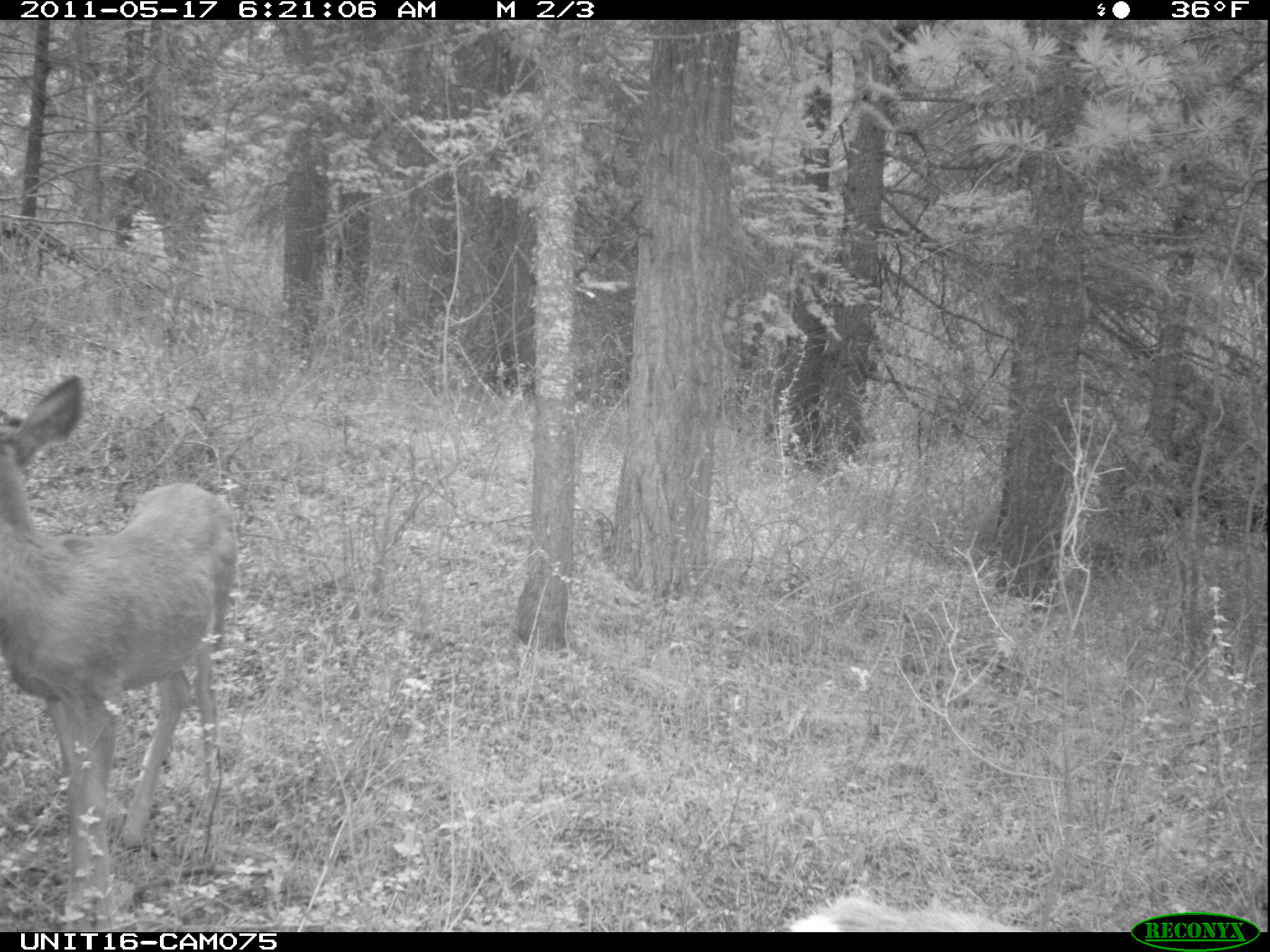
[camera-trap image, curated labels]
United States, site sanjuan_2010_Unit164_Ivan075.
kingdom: Animalia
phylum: Chordata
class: Mammalia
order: Artiodactyla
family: Cervidae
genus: Odocoileus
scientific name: Odocoileus hemionus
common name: mule deer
Odocoileus hemionus (mule deer).